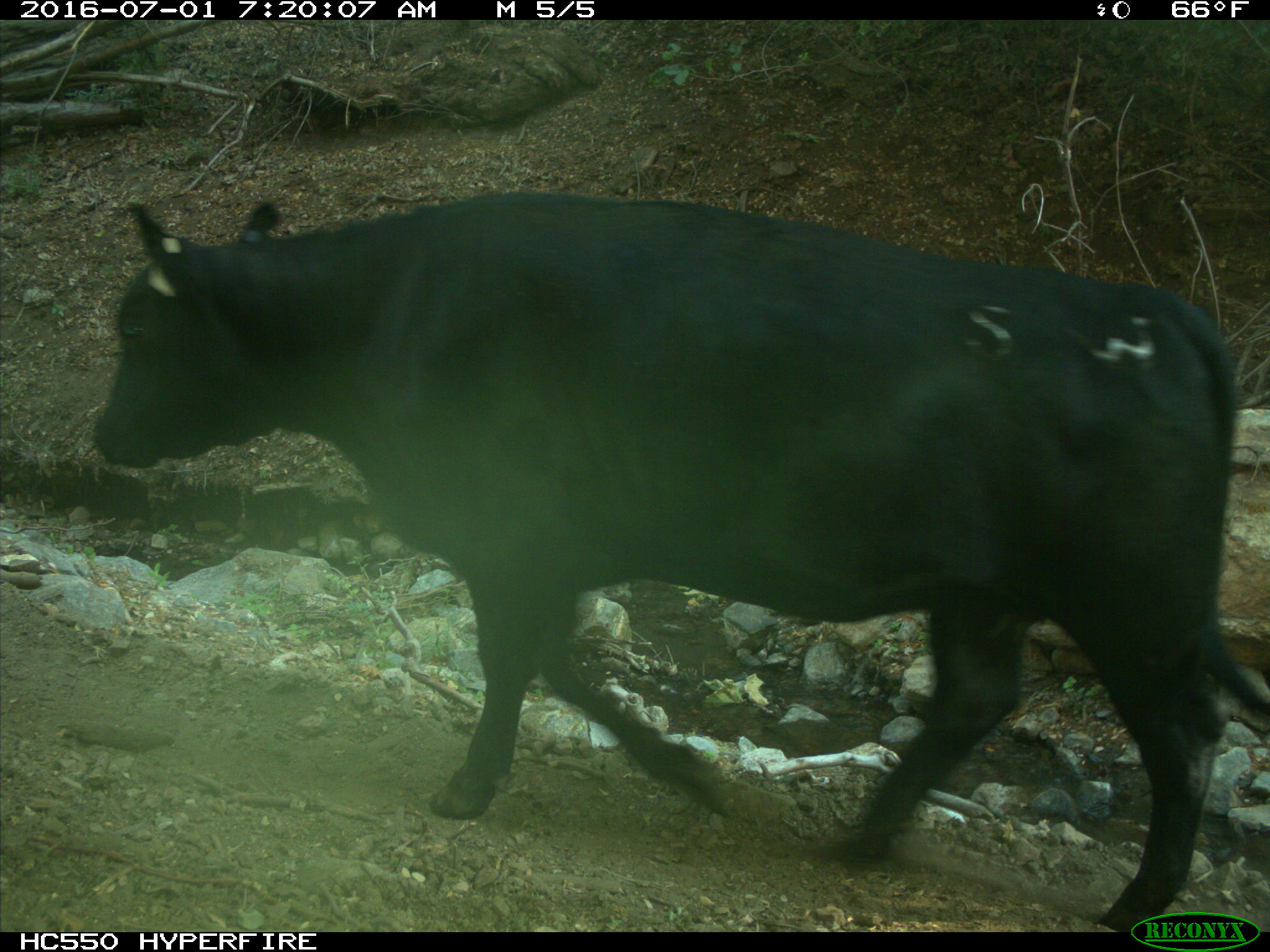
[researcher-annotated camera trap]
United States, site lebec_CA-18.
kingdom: Animalia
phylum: Chordata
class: Mammalia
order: Artiodactyla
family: Bovidae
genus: Bos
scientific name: Bos taurus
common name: domestic cow